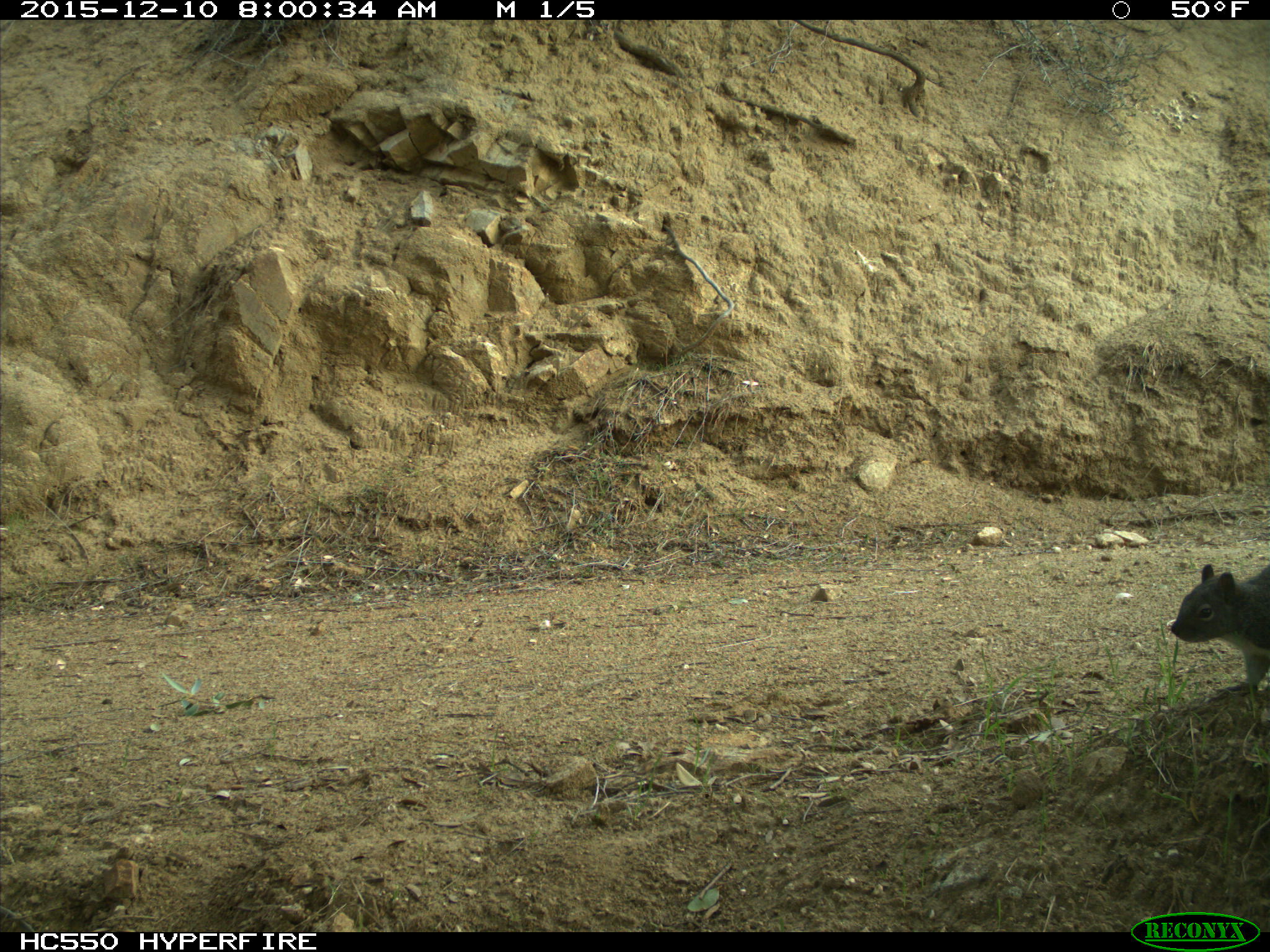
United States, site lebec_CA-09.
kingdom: Animalia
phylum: Chordata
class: Mammalia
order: Rodentia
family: Sciuridae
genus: Sciurus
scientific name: Sciurus carolinensis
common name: eastern gray squirrel